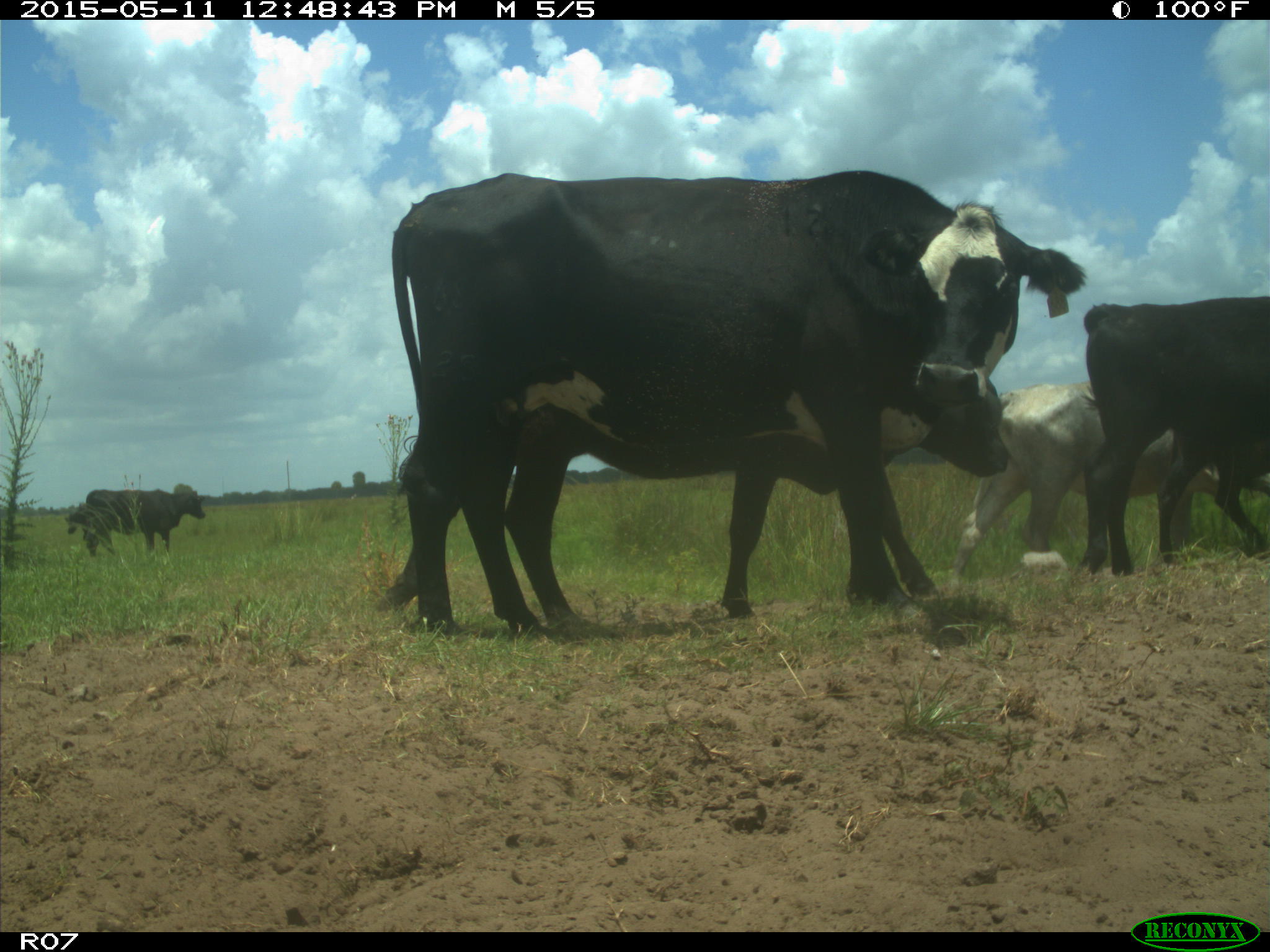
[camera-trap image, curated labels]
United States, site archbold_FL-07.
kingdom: Animalia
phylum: Chordata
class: Mammalia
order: Artiodactyla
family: Bovidae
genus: Bos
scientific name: Bos taurus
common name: domestic cow